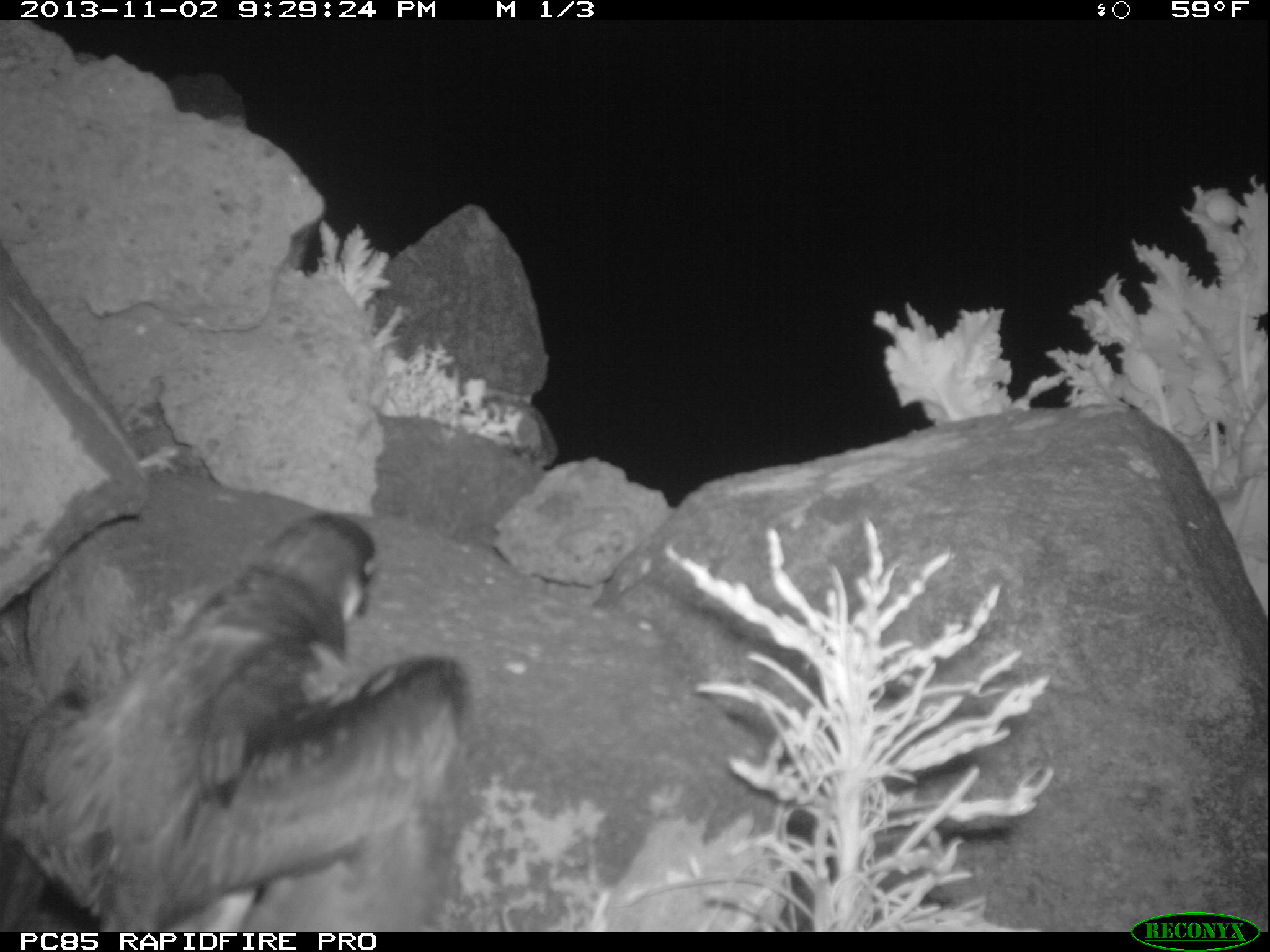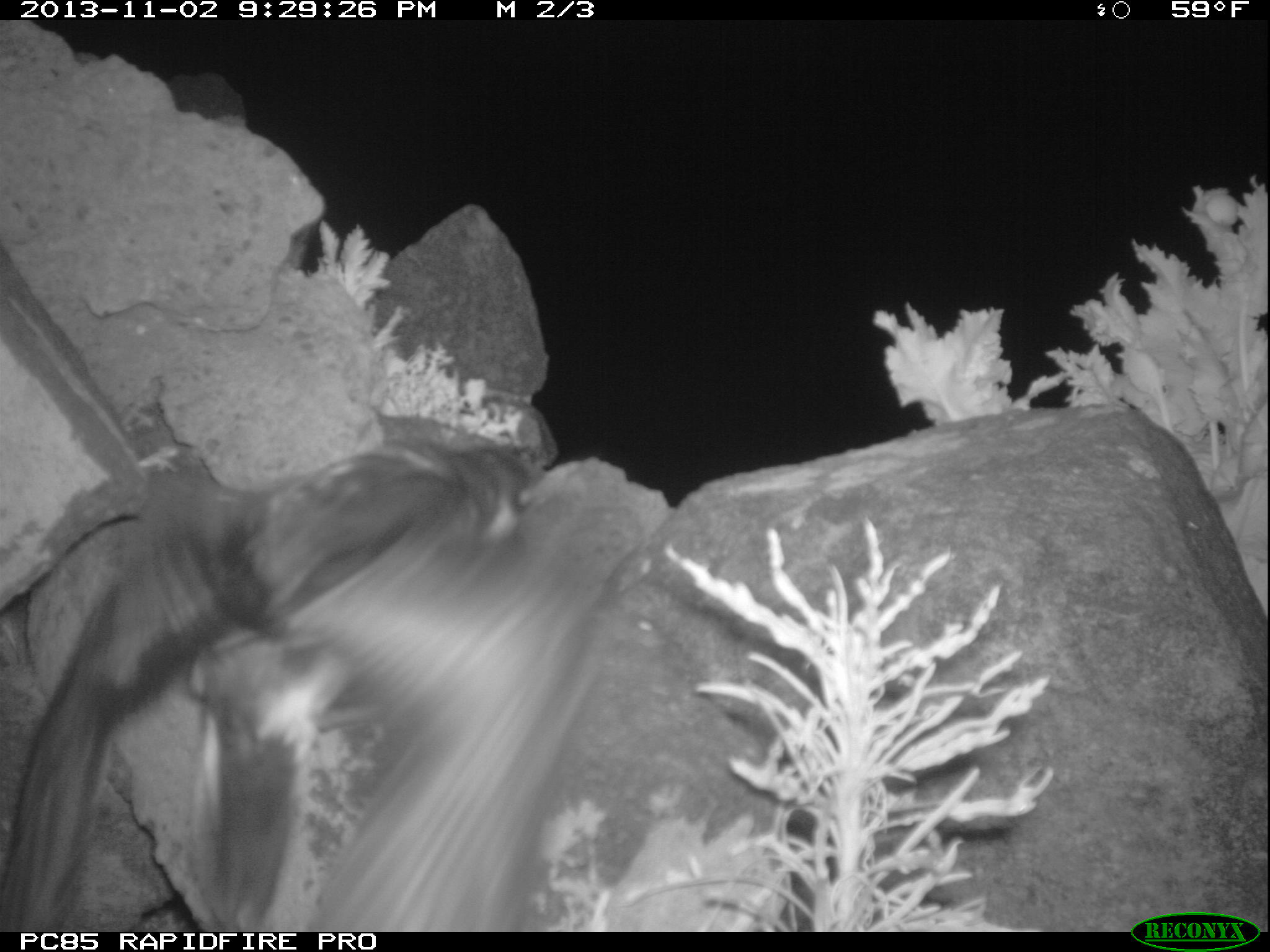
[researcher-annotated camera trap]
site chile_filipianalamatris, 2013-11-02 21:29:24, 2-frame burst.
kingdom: Animalia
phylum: Chordata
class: Aves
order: Procellariiformes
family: Procellariidae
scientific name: Procellariidae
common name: petrel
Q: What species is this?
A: Petrel (Procellariidae).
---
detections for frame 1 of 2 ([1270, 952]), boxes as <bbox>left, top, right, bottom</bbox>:
petrel: <bbox>0, 500, 473, 933</bbox>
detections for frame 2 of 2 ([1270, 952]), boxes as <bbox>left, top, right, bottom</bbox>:
petrel: <bbox>14, 431, 632, 927</bbox>